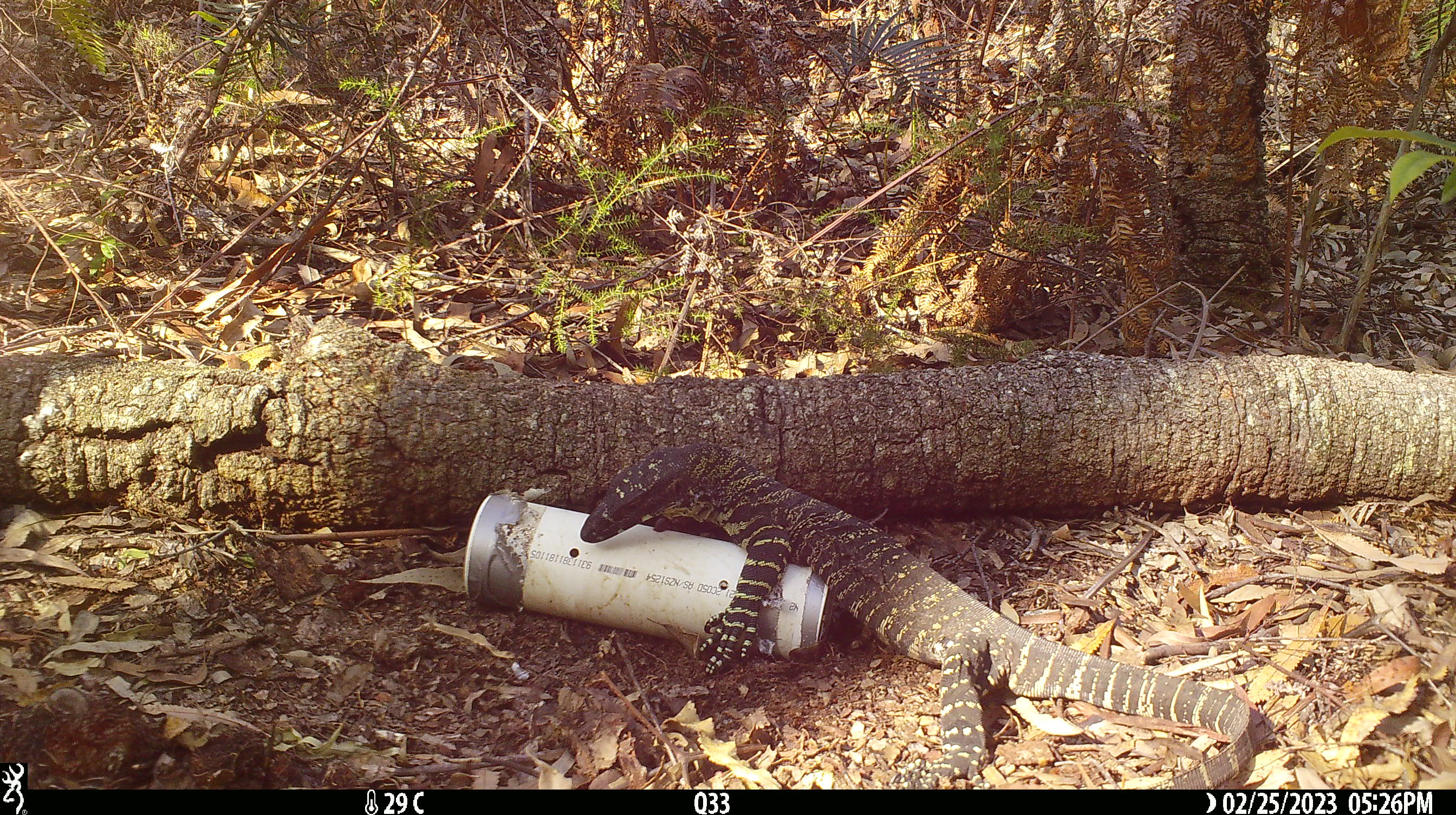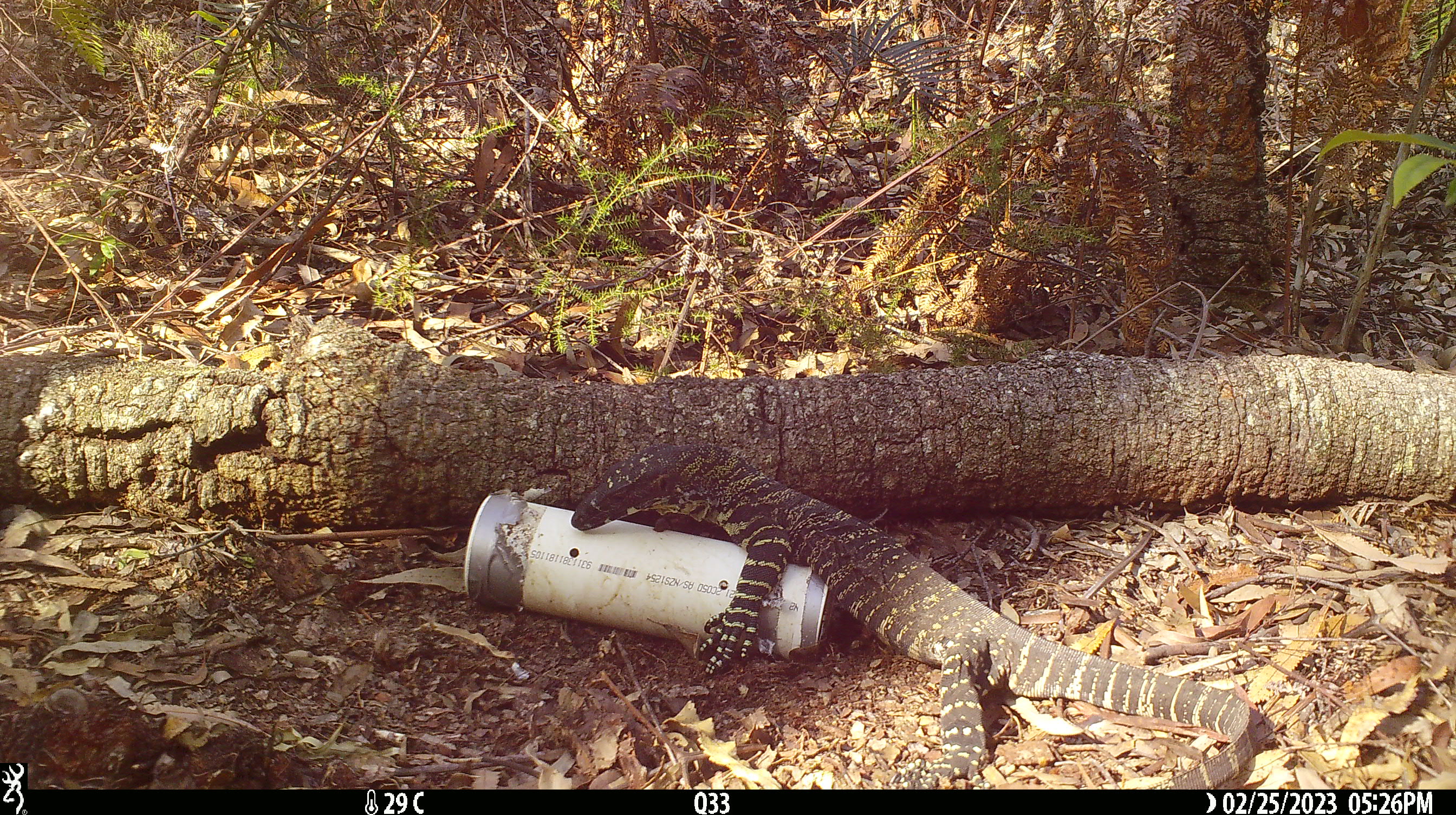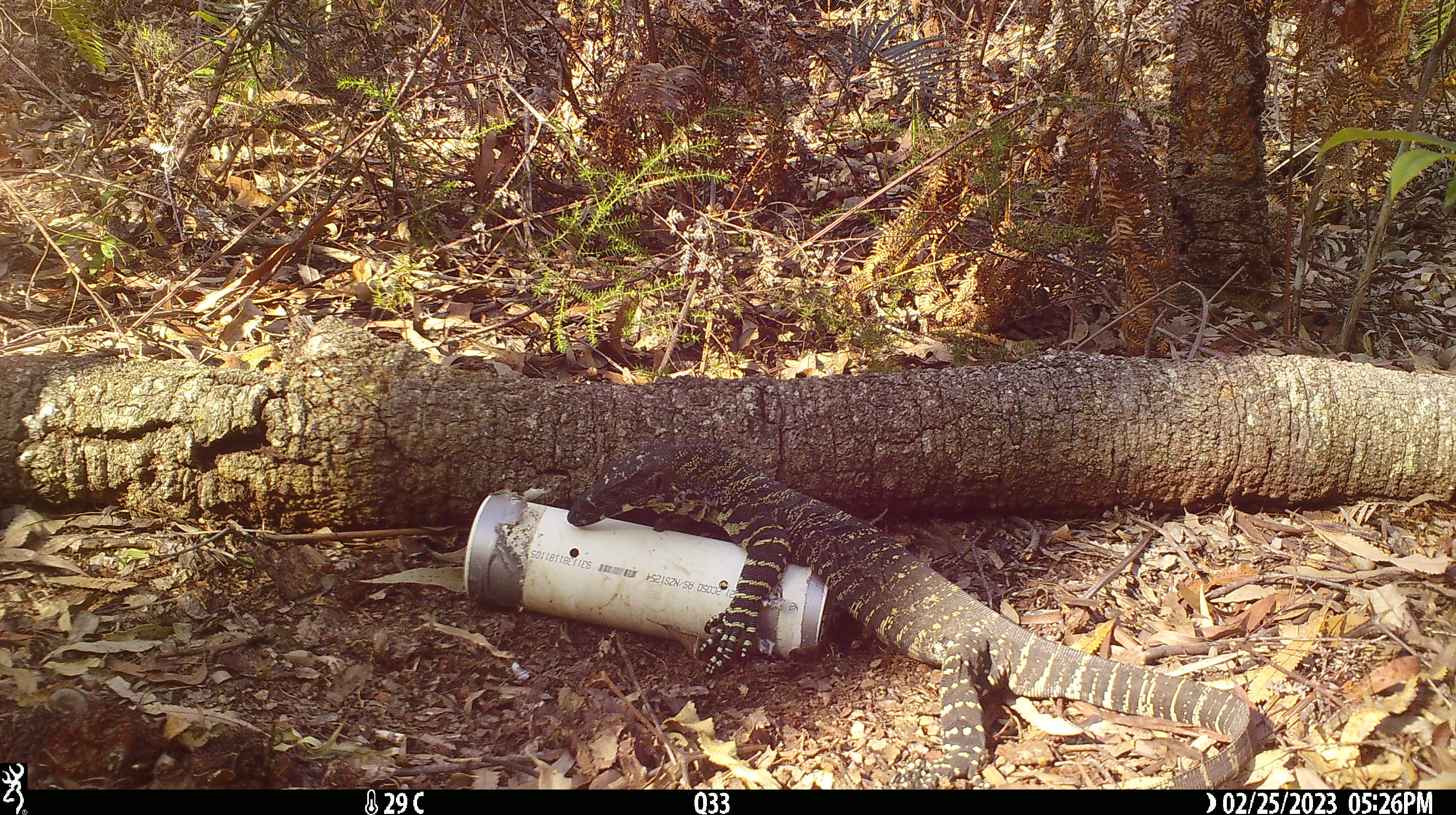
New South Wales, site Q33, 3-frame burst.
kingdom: Animalia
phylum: Chordata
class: Reptilia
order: Squamata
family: Varanidae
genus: Varanus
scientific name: Varanus varius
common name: lace monitor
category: goanna